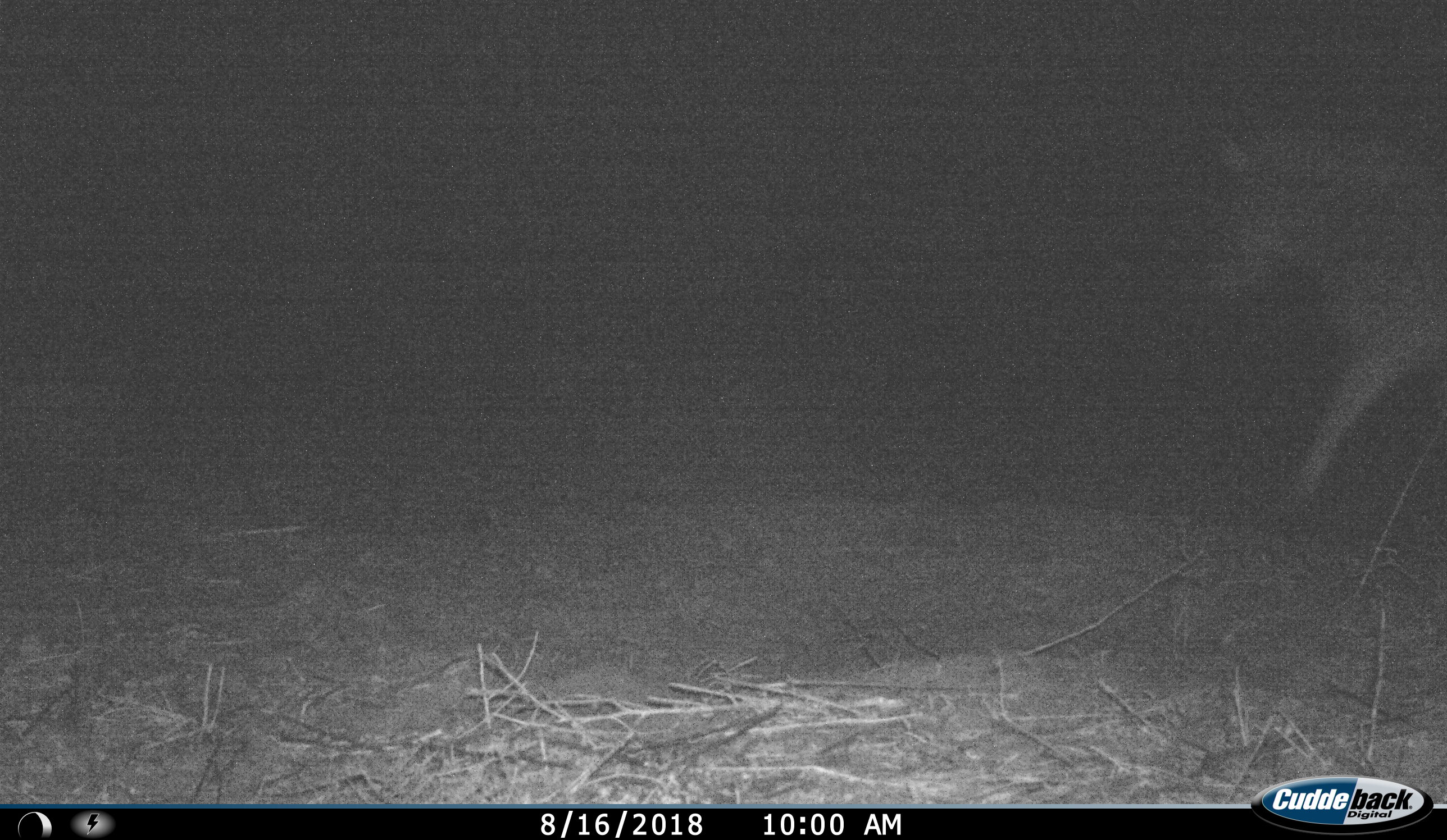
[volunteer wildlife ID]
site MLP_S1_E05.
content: unidentified animal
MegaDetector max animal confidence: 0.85